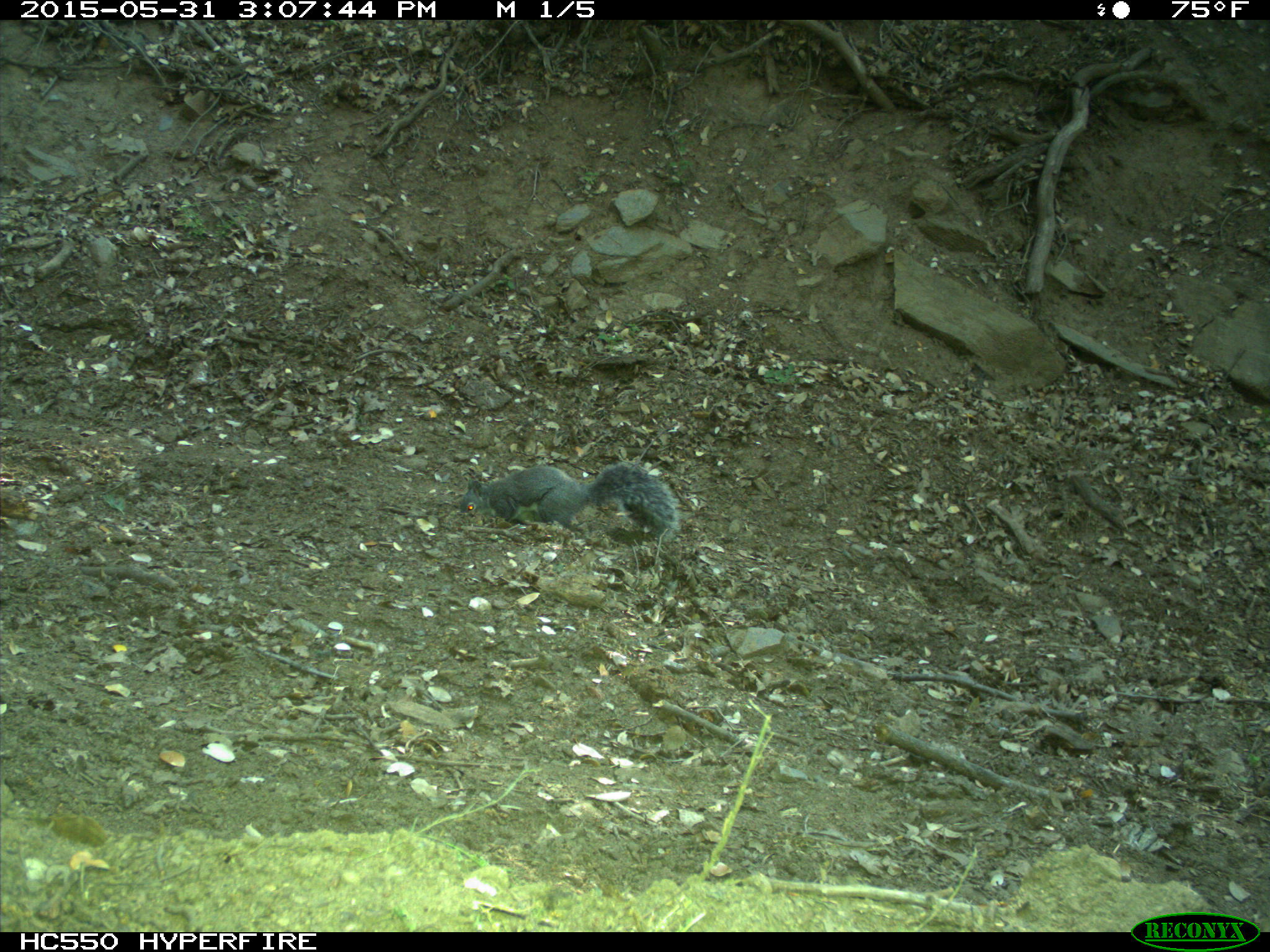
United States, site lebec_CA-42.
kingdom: Animalia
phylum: Chordata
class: Mammalia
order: Rodentia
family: Sciuridae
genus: Sciurus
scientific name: Sciurus carolinensis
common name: eastern gray squirrel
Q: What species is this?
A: Sciurus carolinensis (eastern gray squirrel).